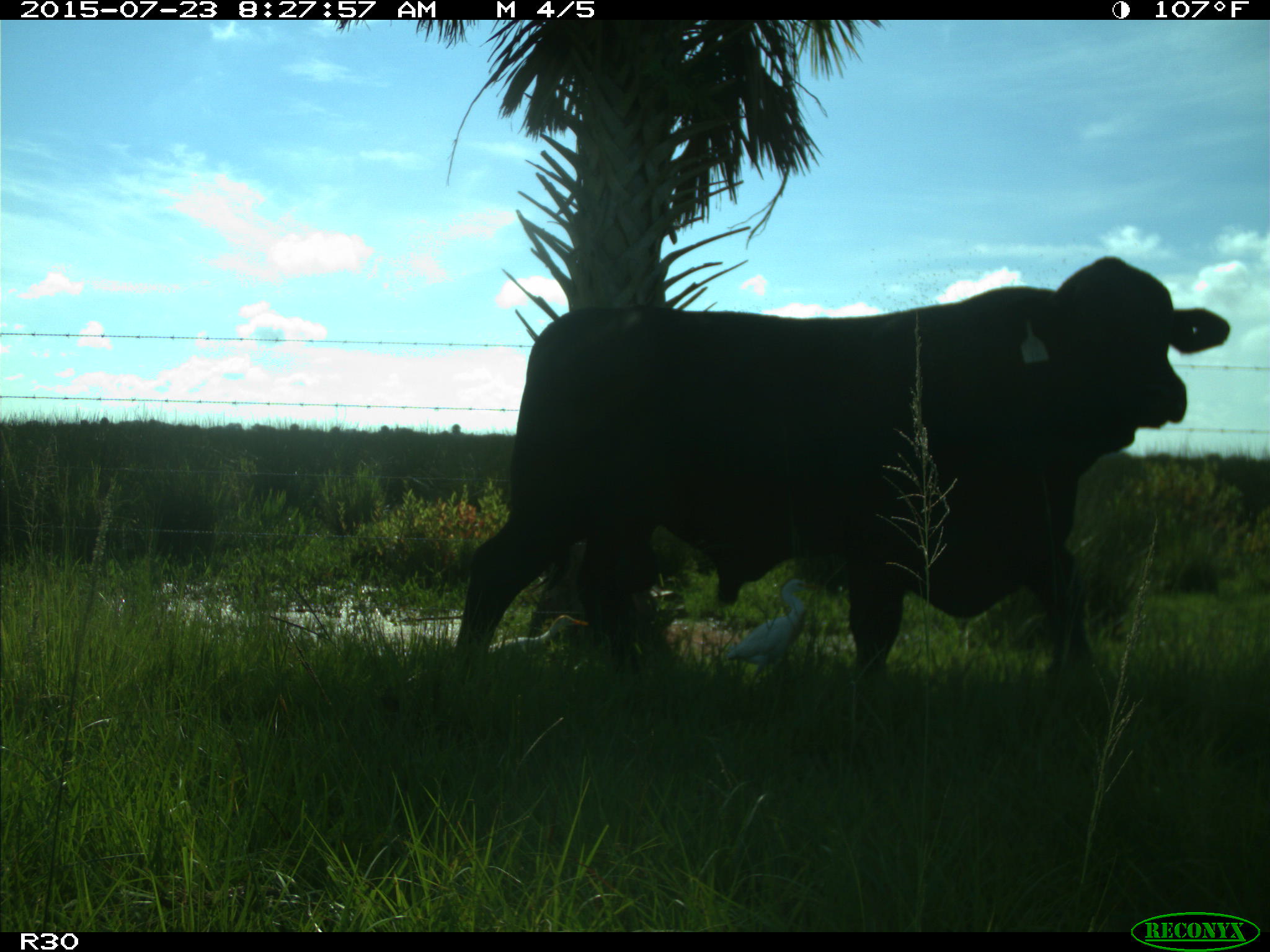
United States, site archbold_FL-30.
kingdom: Animalia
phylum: Chordata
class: Mammalia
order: Artiodactyla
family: Bovidae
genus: Bos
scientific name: Bos taurus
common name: domestic cow